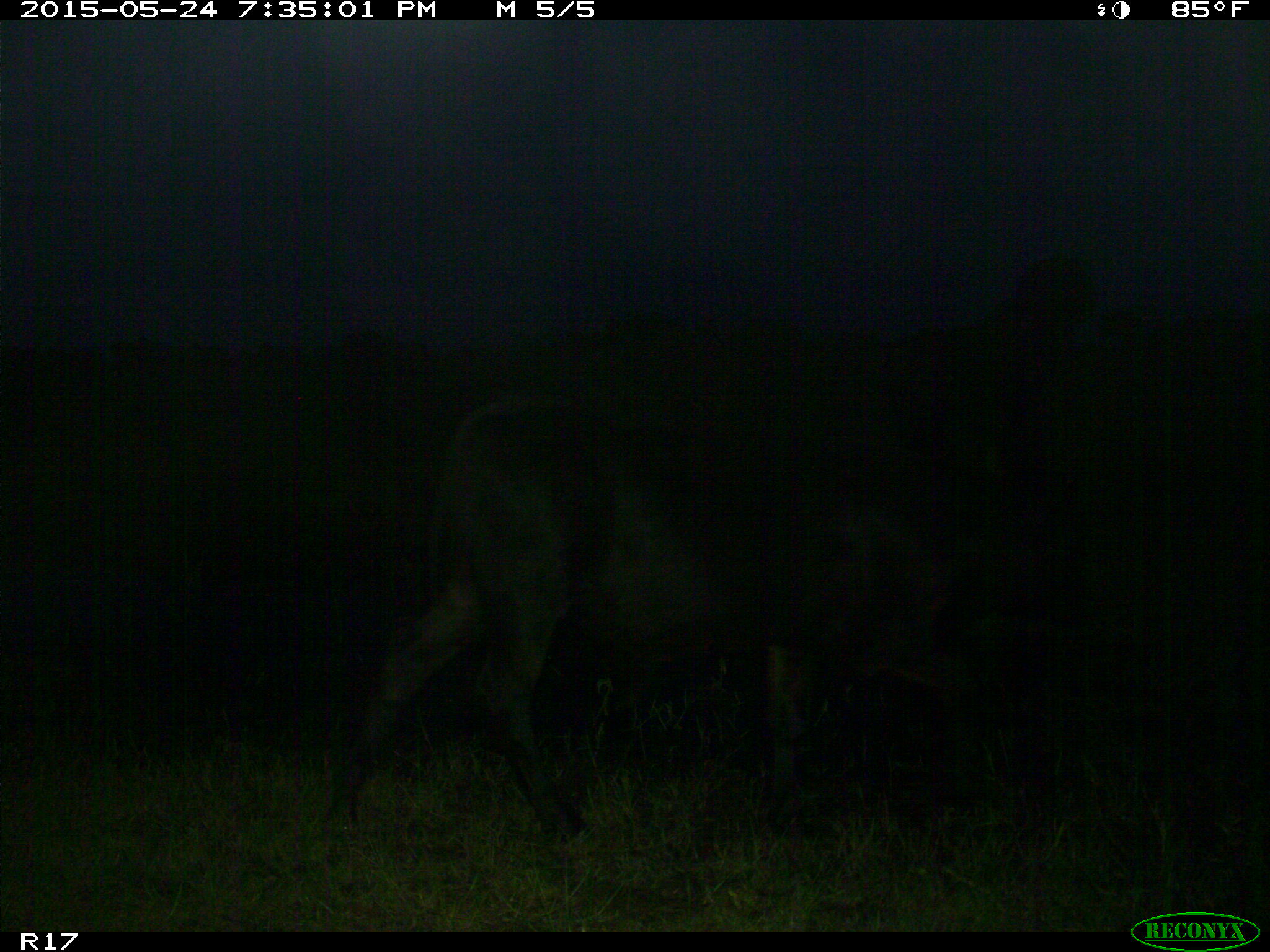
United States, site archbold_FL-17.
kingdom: Animalia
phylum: Chordata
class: Mammalia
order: Artiodactyla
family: Bovidae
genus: Bos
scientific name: Bos taurus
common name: domestic cow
Bos taurus (domestic cow).